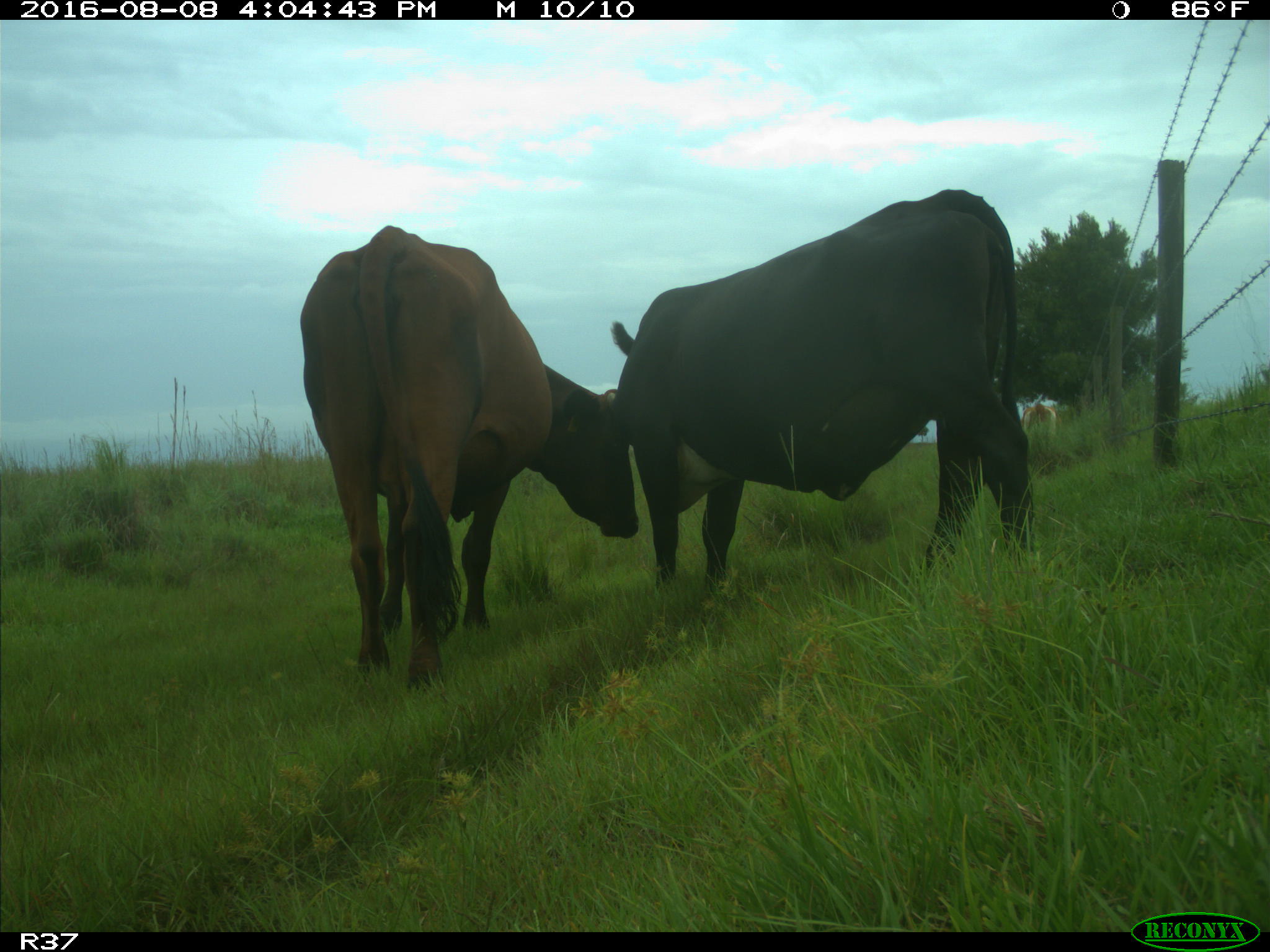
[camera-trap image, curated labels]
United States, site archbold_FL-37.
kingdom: Animalia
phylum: Chordata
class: Mammalia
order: Artiodactyla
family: Bovidae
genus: Bos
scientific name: Bos taurus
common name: domestic cow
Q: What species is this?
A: Bos taurus (domestic cow).